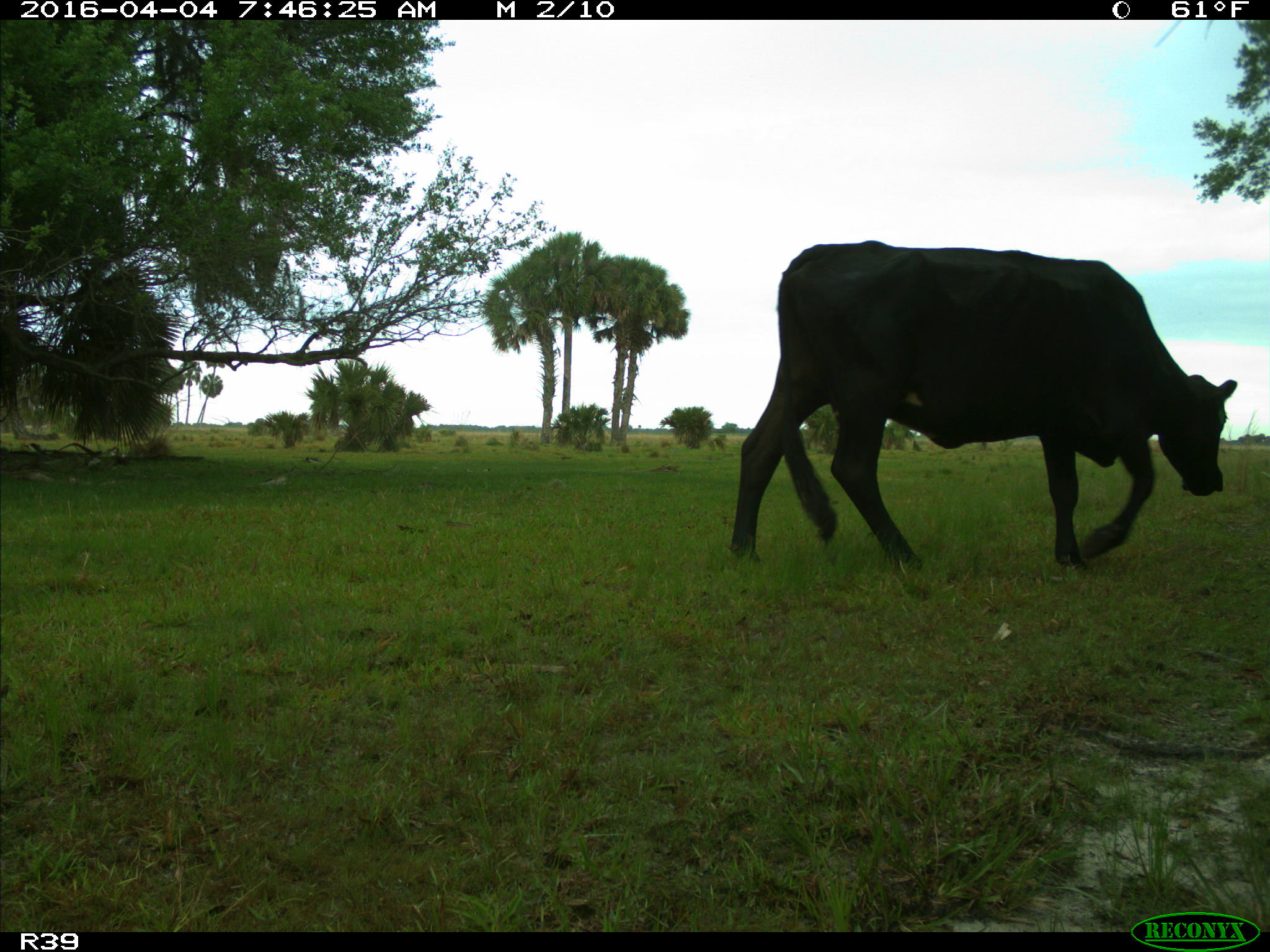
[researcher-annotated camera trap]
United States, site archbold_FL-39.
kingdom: Animalia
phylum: Chordata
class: Mammalia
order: Artiodactyla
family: Bovidae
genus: Bos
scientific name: Bos taurus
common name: domestic cow